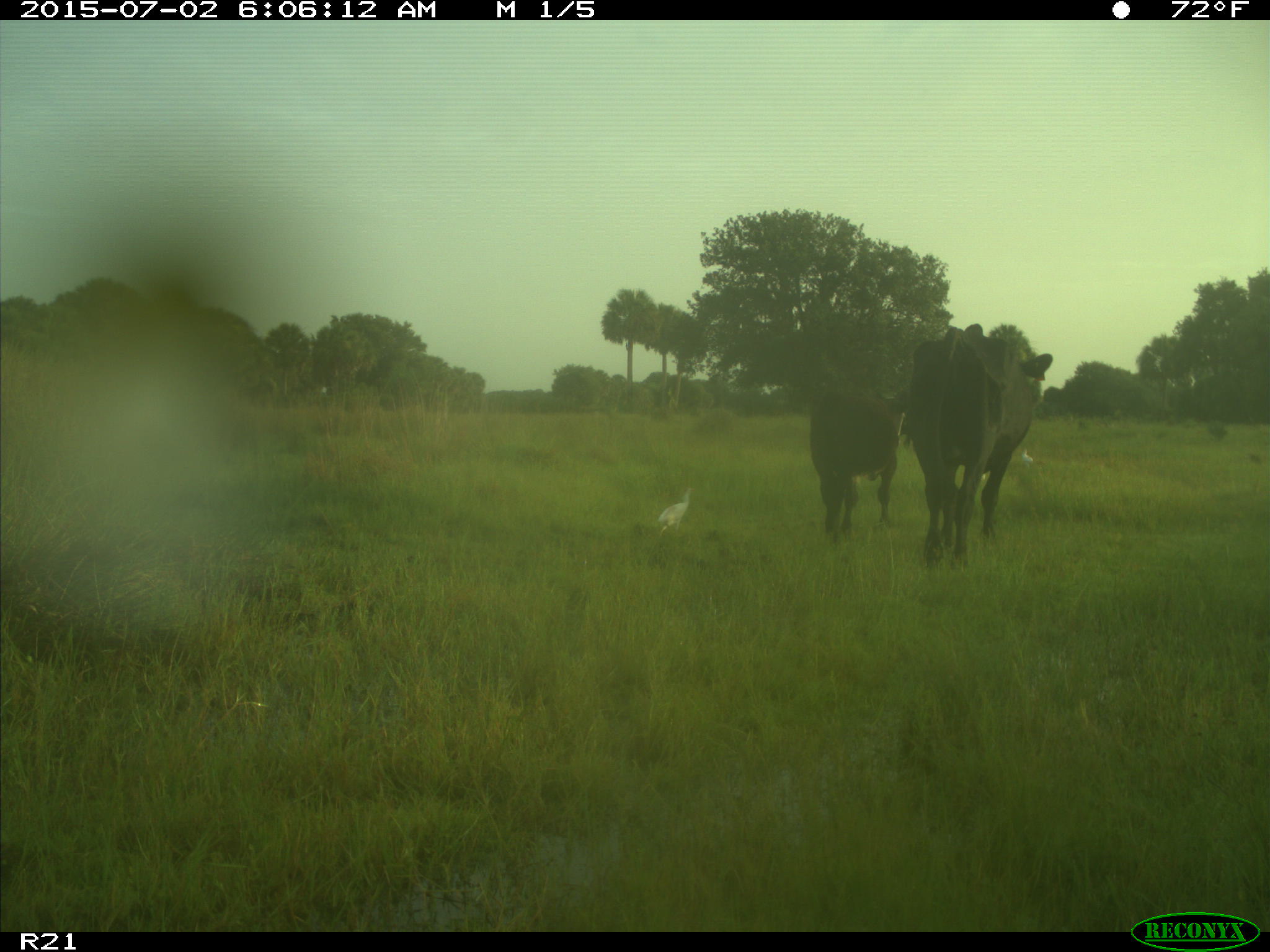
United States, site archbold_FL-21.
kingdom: Animalia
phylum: Chordata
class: Mammalia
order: Artiodactyla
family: Bovidae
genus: Bos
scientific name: Bos taurus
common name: domestic cow